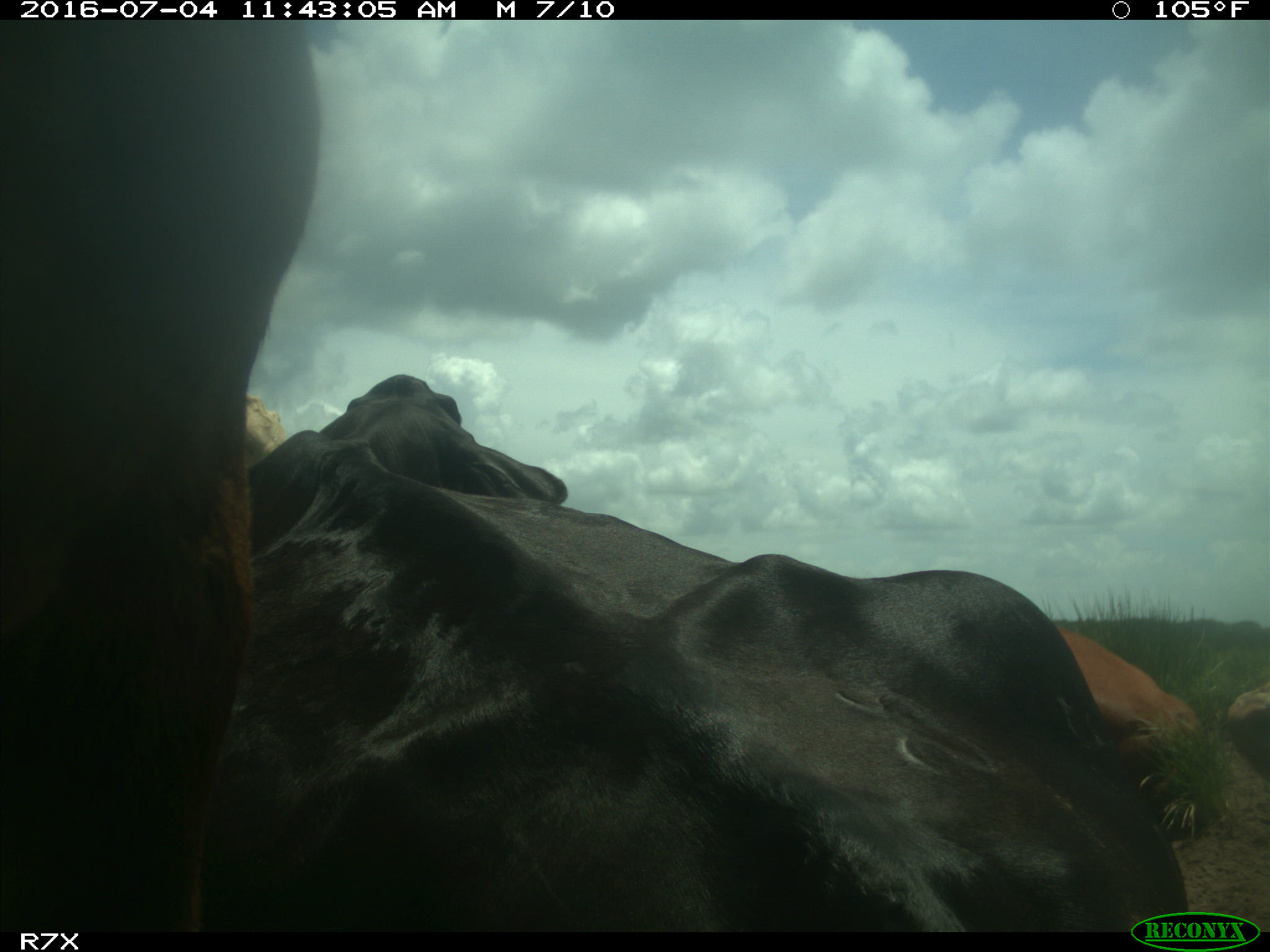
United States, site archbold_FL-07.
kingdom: Animalia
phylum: Chordata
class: Mammalia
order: Artiodactyla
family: Bovidae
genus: Bos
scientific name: Bos taurus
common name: domestic cow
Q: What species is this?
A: Bos taurus (domestic cow).